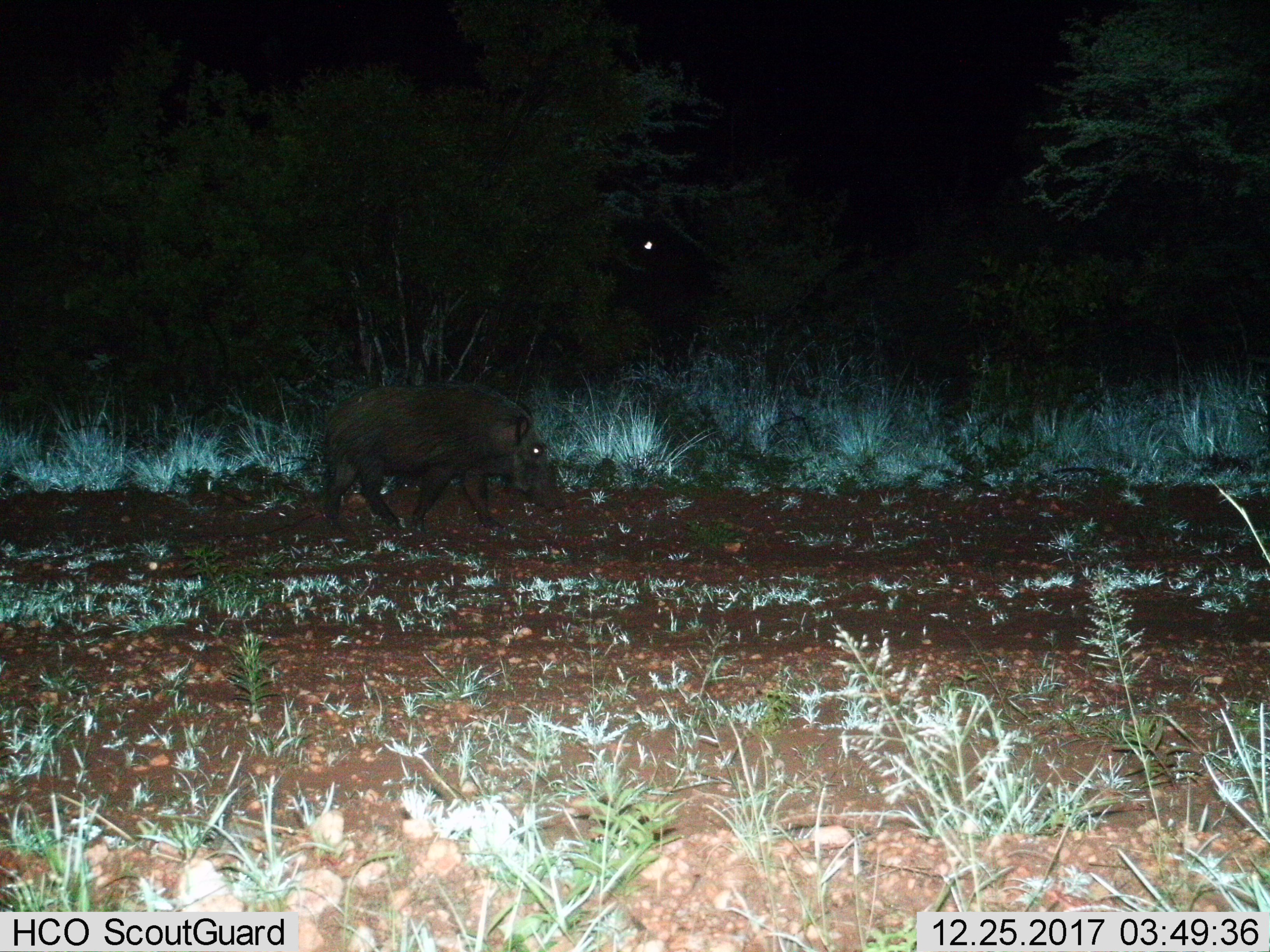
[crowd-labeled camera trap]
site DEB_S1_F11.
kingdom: Animalia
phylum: Chordata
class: Mammalia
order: Artiodactyla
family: Suidae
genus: Potamochoerus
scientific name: Potamochoerus larvatus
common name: bushpig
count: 1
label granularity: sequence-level